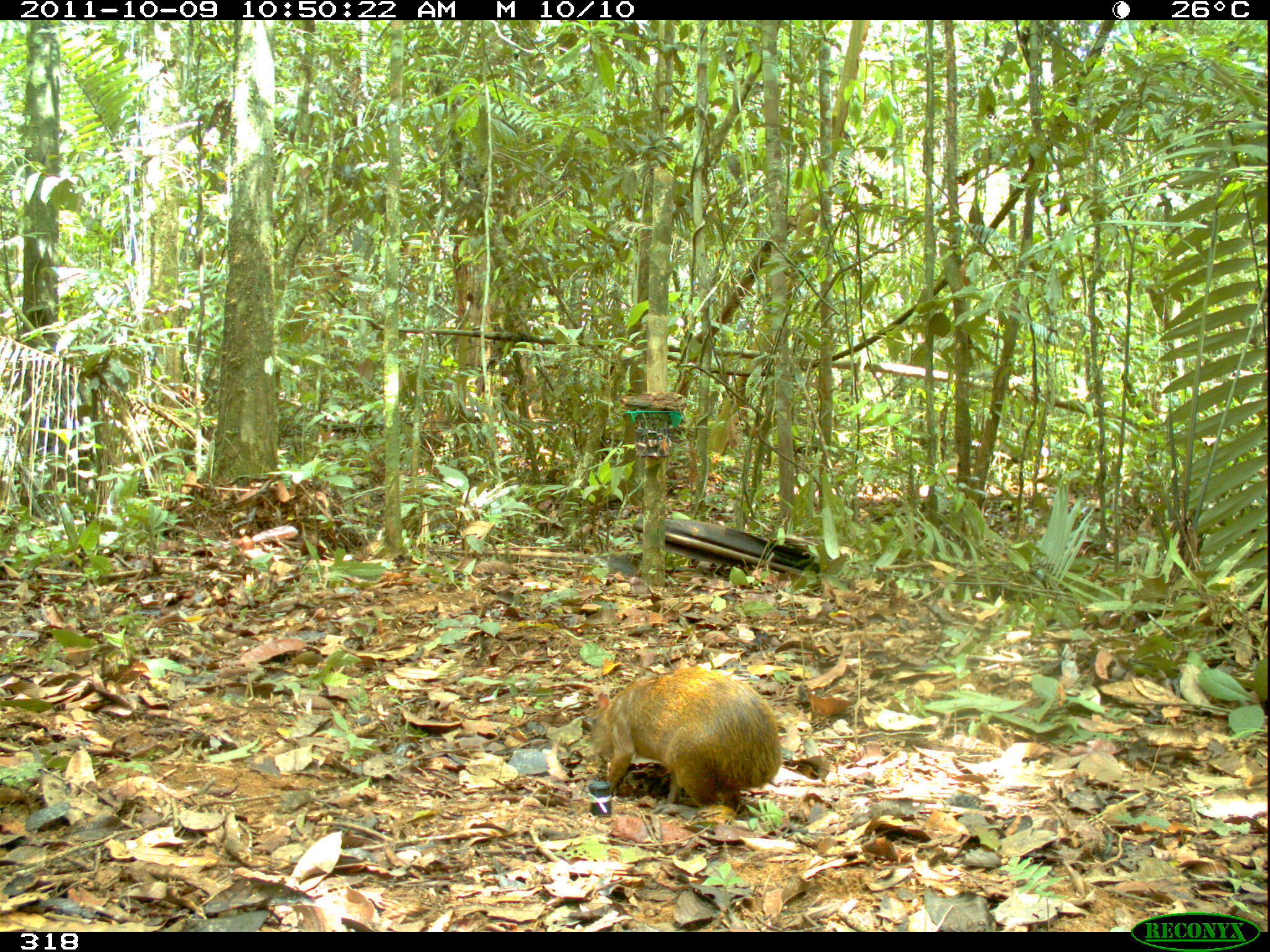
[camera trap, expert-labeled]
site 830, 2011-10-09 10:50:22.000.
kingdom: Animalia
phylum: Chordata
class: Mammalia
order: Rodentia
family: Dasyproctidae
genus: Dasyprocta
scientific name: Dasyprocta punctata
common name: central american agouti